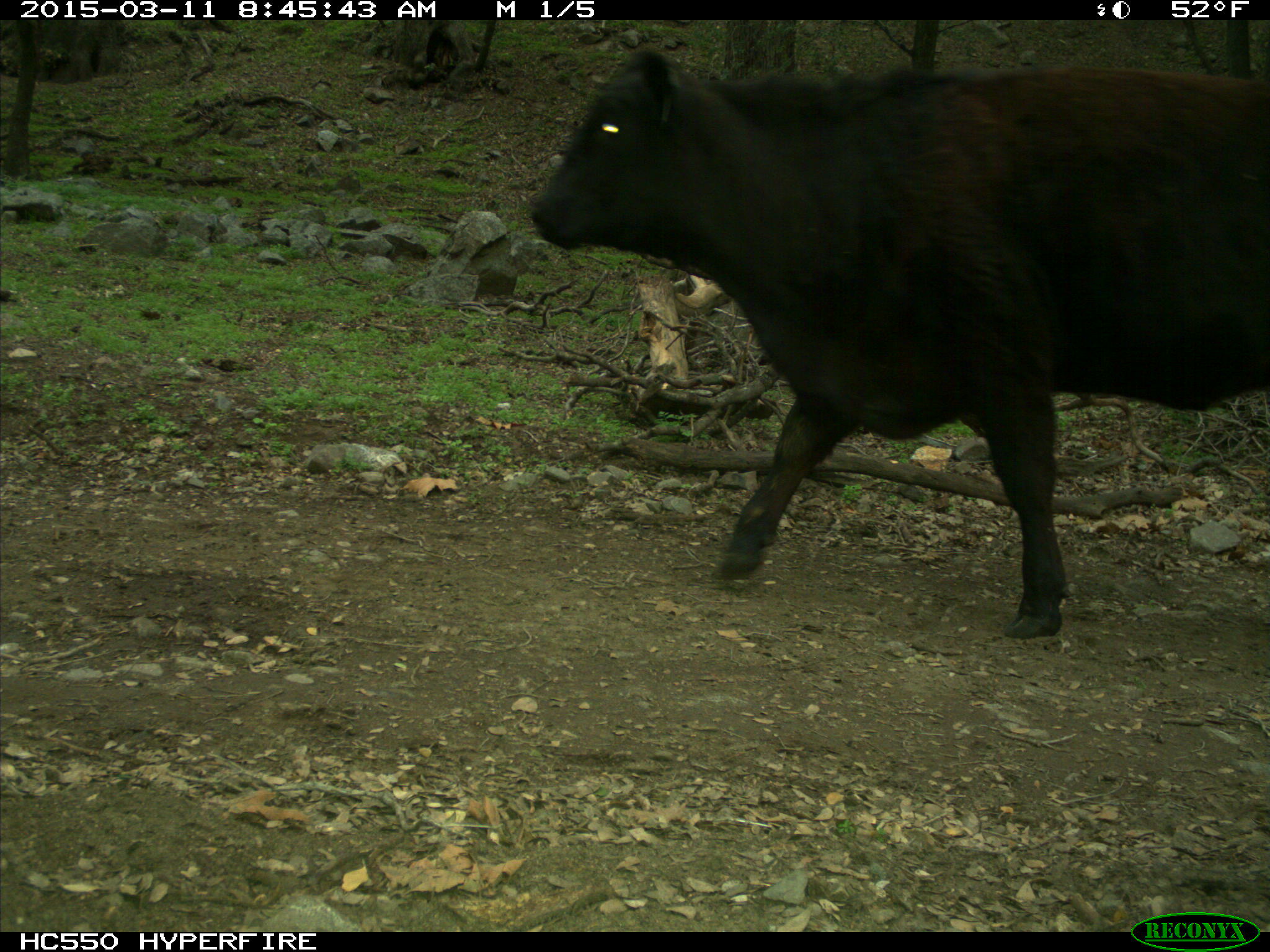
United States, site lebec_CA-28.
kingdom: Animalia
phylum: Chordata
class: Mammalia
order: Artiodactyla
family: Bovidae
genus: Bos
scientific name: Bos taurus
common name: domestic cow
Bos taurus (domestic cow).